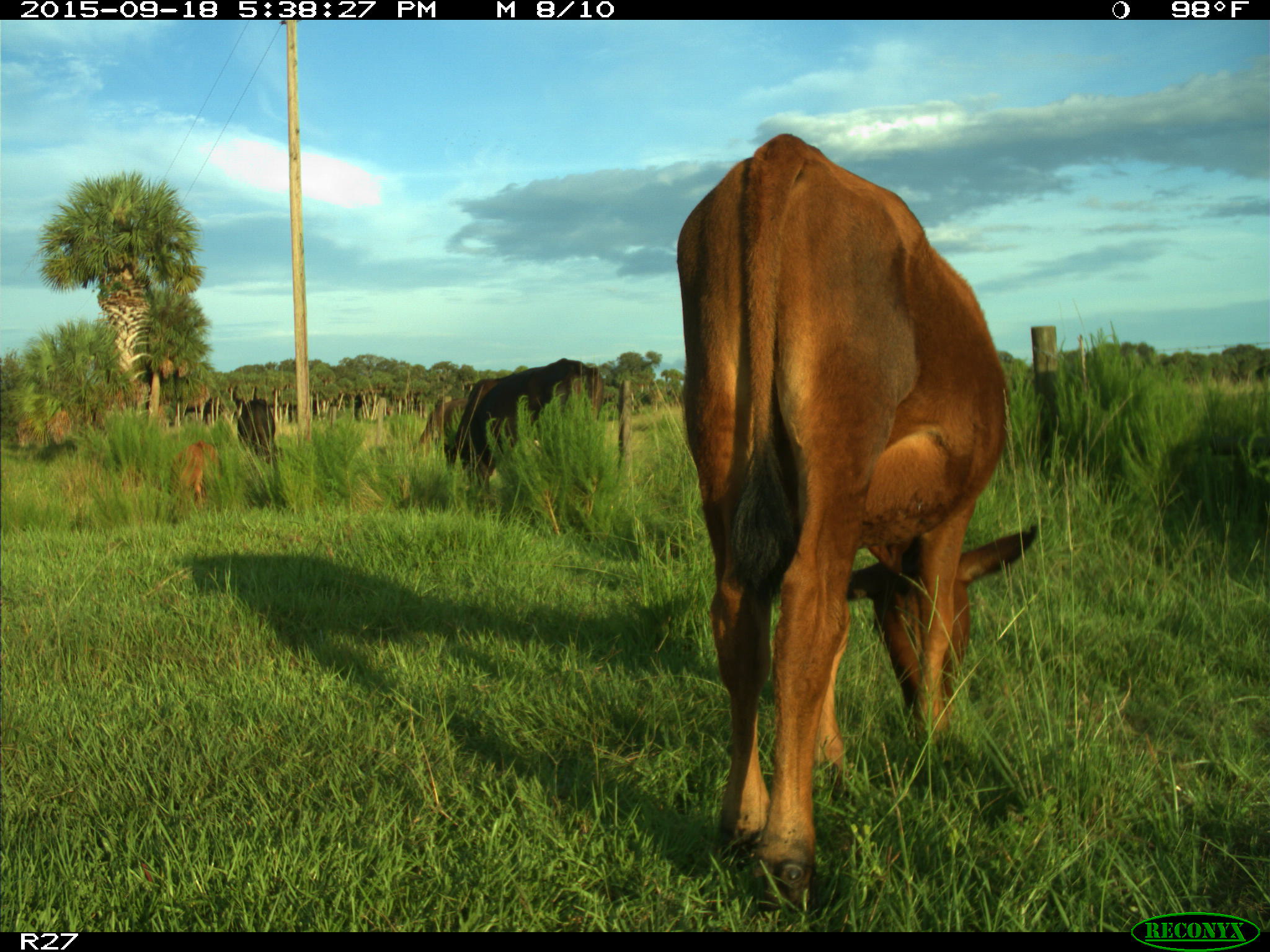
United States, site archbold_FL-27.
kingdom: Animalia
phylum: Chordata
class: Mammalia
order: Artiodactyla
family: Bovidae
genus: Bos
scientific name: Bos taurus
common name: domestic cow